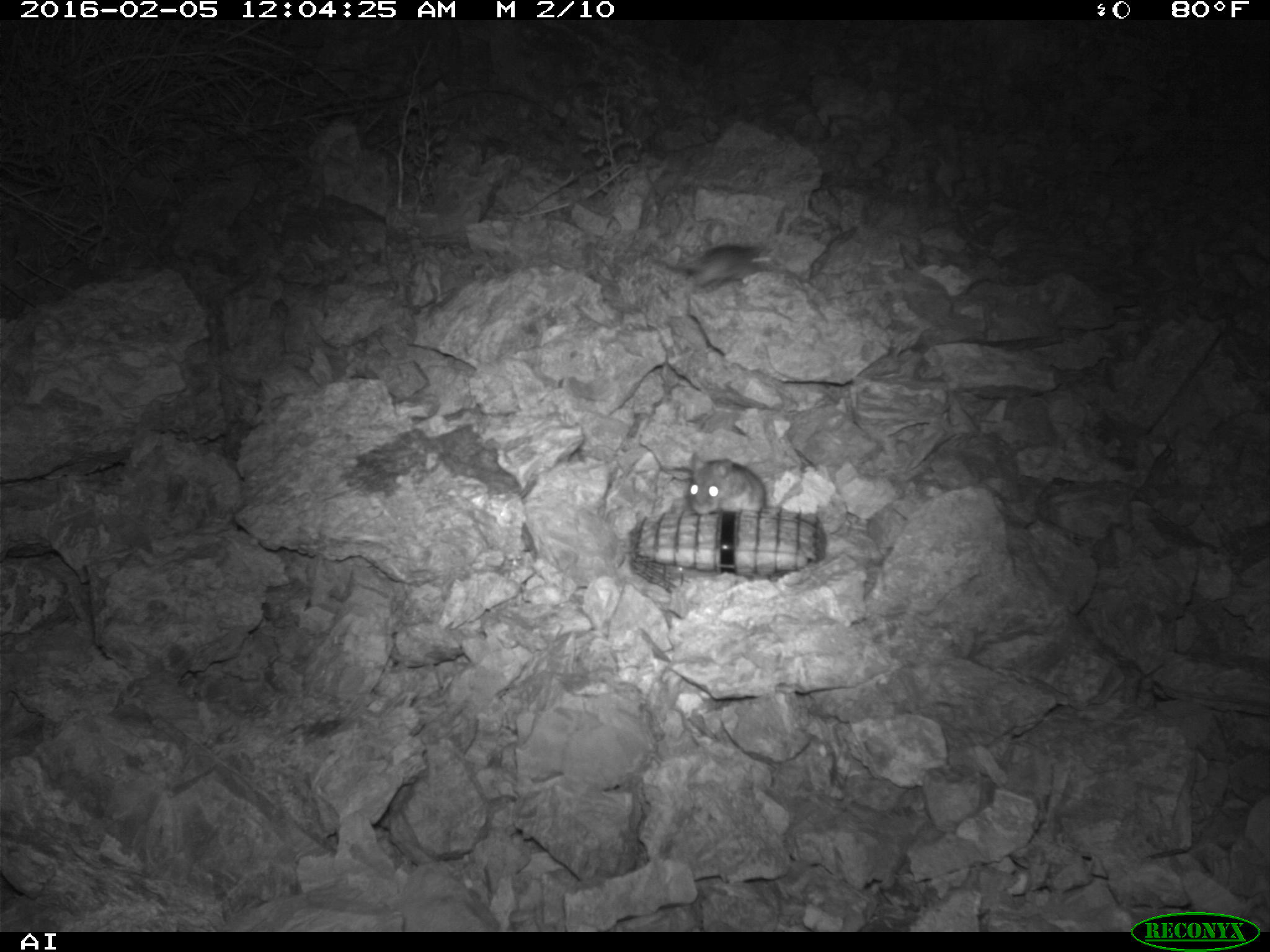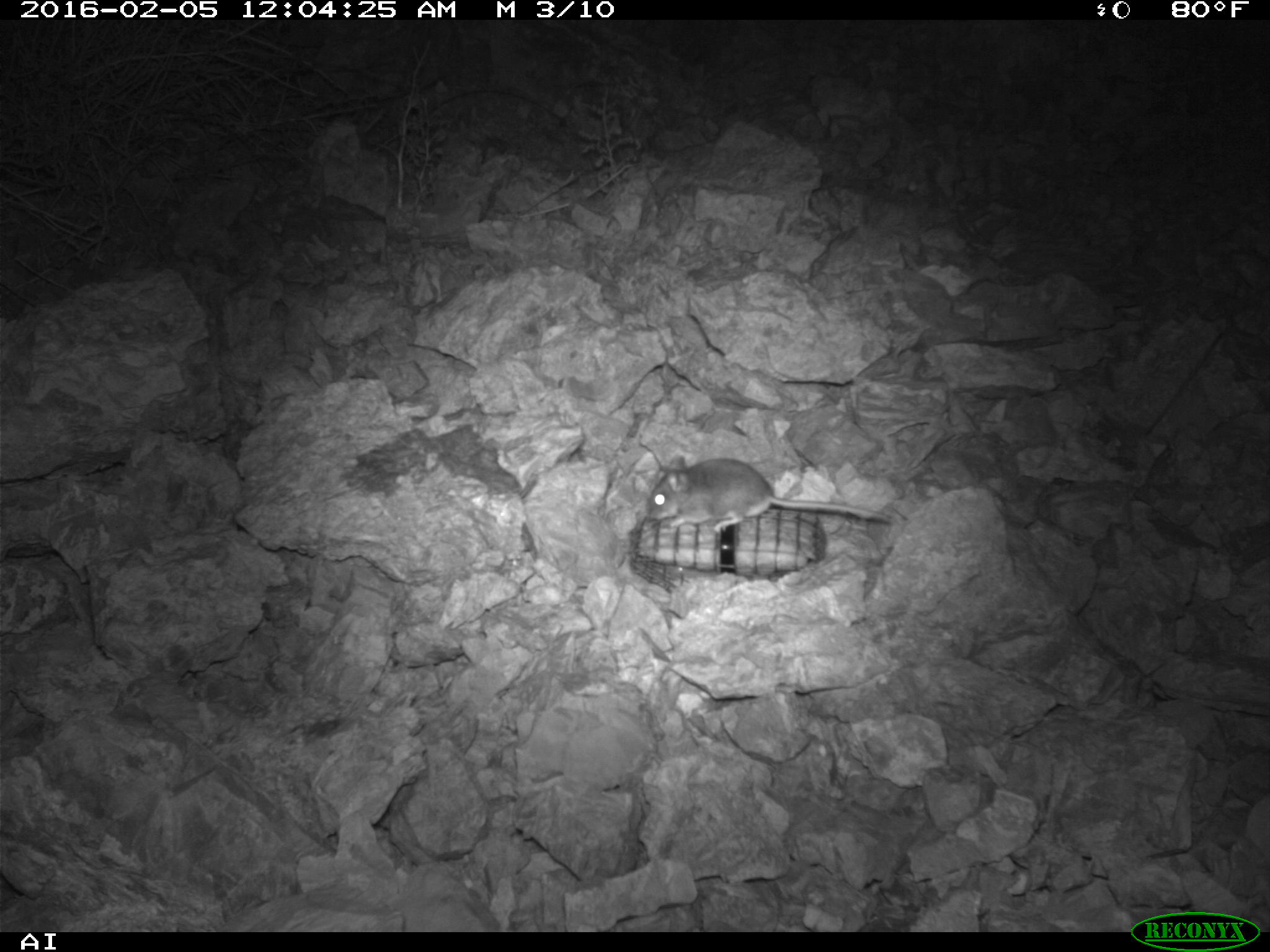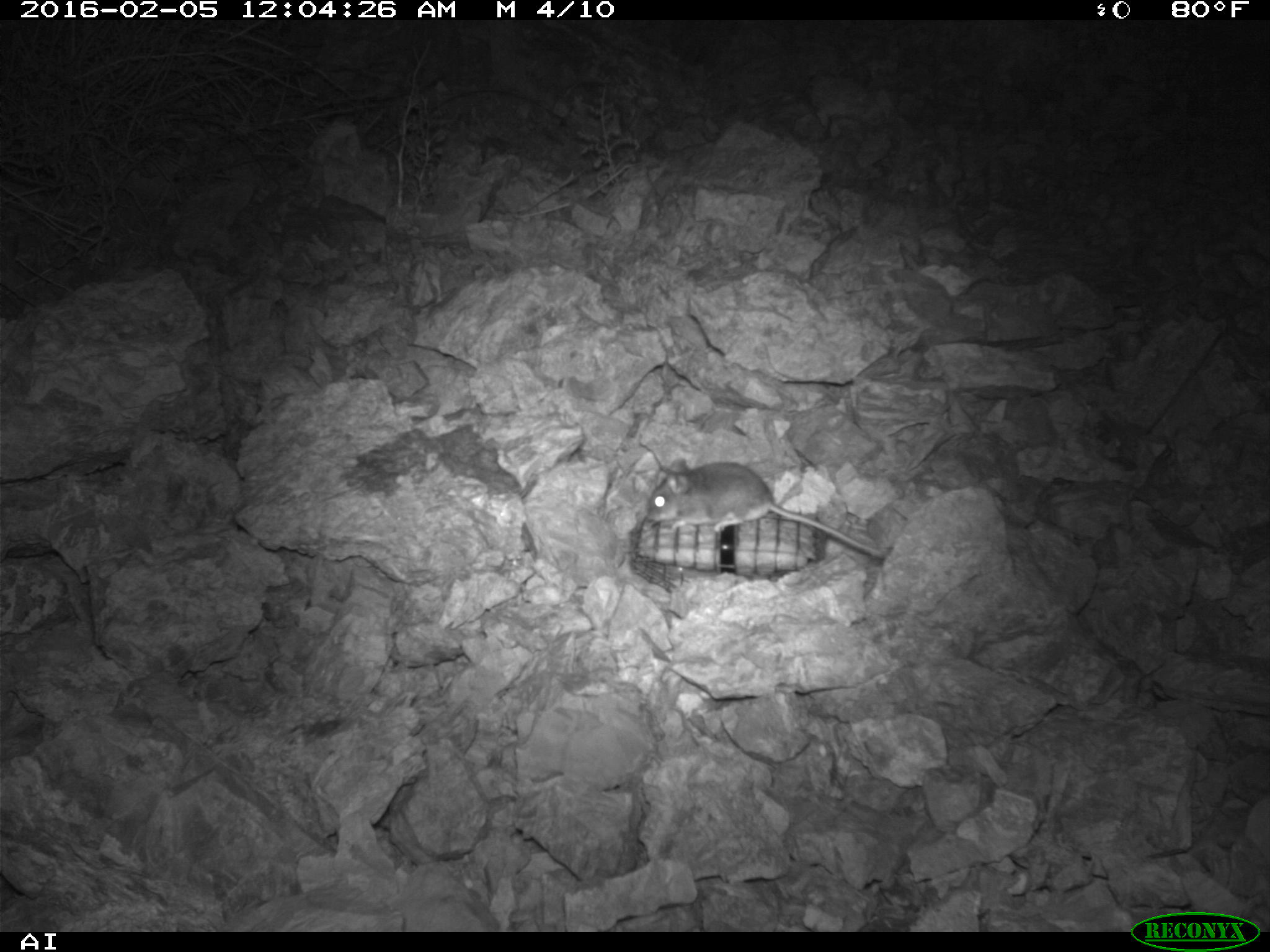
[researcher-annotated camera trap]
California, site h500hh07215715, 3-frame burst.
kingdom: Animalia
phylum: Chordata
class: Mammalia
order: Rodentia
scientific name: Rodentia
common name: rodent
Rodent (Rodentia).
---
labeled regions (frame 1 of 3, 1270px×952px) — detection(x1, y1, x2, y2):
rodent: detection(653, 244, 773, 287); detection(690, 453, 765, 516)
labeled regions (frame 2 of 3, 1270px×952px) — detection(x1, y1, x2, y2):
rodent: detection(647, 451, 894, 532)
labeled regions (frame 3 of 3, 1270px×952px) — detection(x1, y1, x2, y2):
rodent: detection(645, 457, 890, 560)